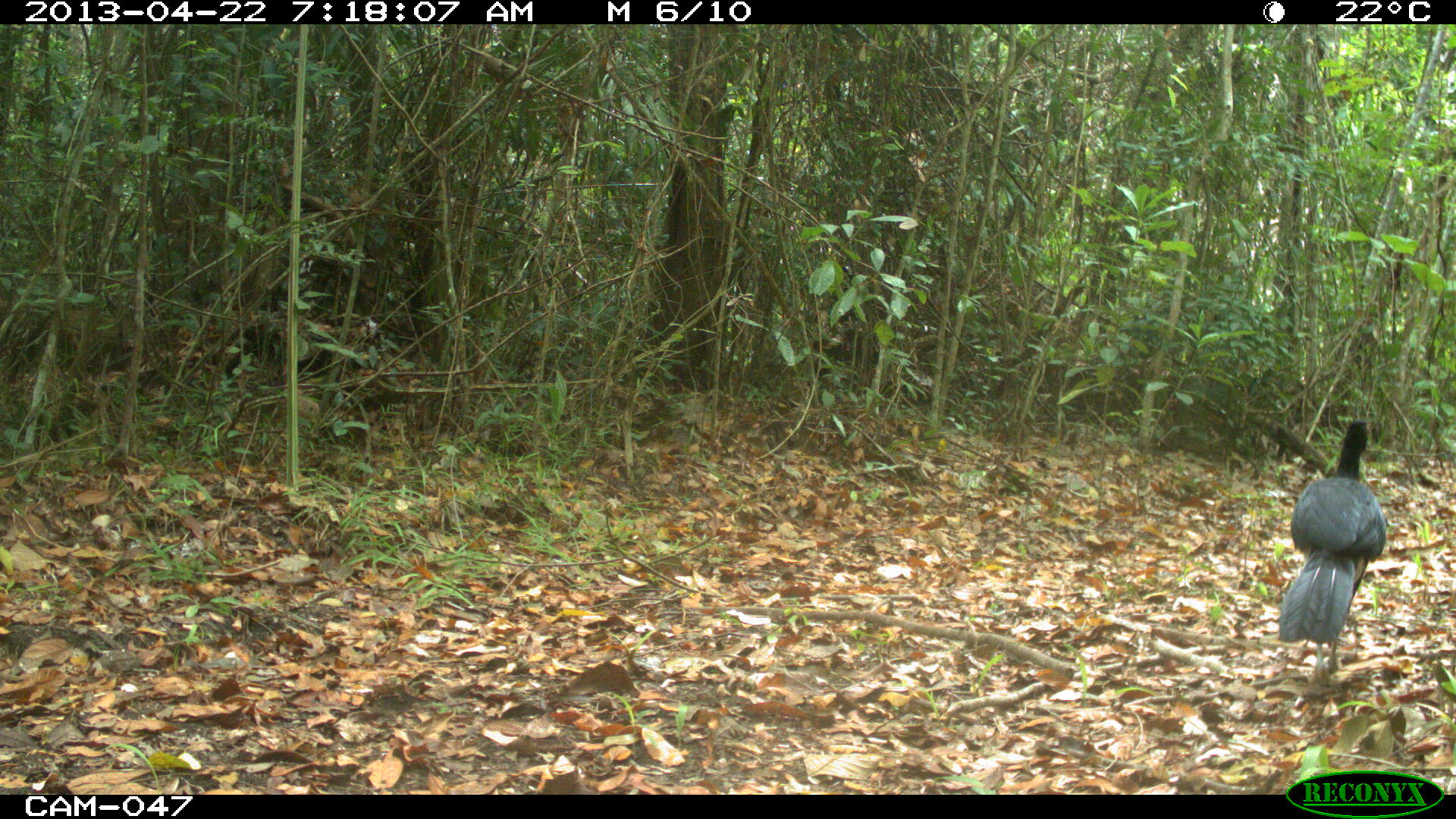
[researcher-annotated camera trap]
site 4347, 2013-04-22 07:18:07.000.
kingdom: Animalia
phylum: Chordata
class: Aves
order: Galliformes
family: Cracidae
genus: Crax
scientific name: Crax rubra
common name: great curassow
Crax rubra (great curassow), count 1, sex male.